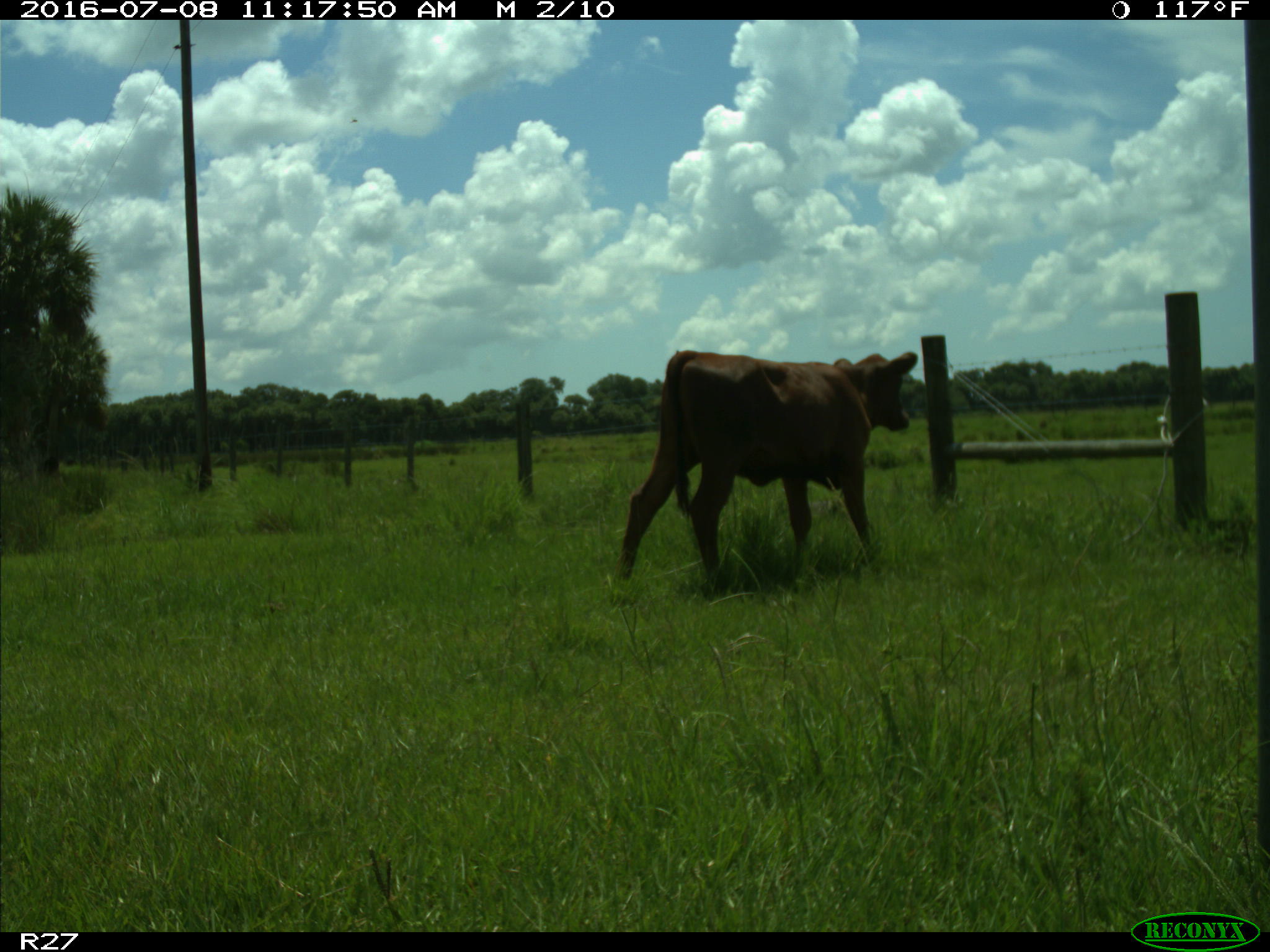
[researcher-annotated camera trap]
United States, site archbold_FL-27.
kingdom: Animalia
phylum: Chordata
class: Mammalia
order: Artiodactyla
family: Bovidae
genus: Bos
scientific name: Bos taurus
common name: domestic cow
Bos taurus (domestic cow).